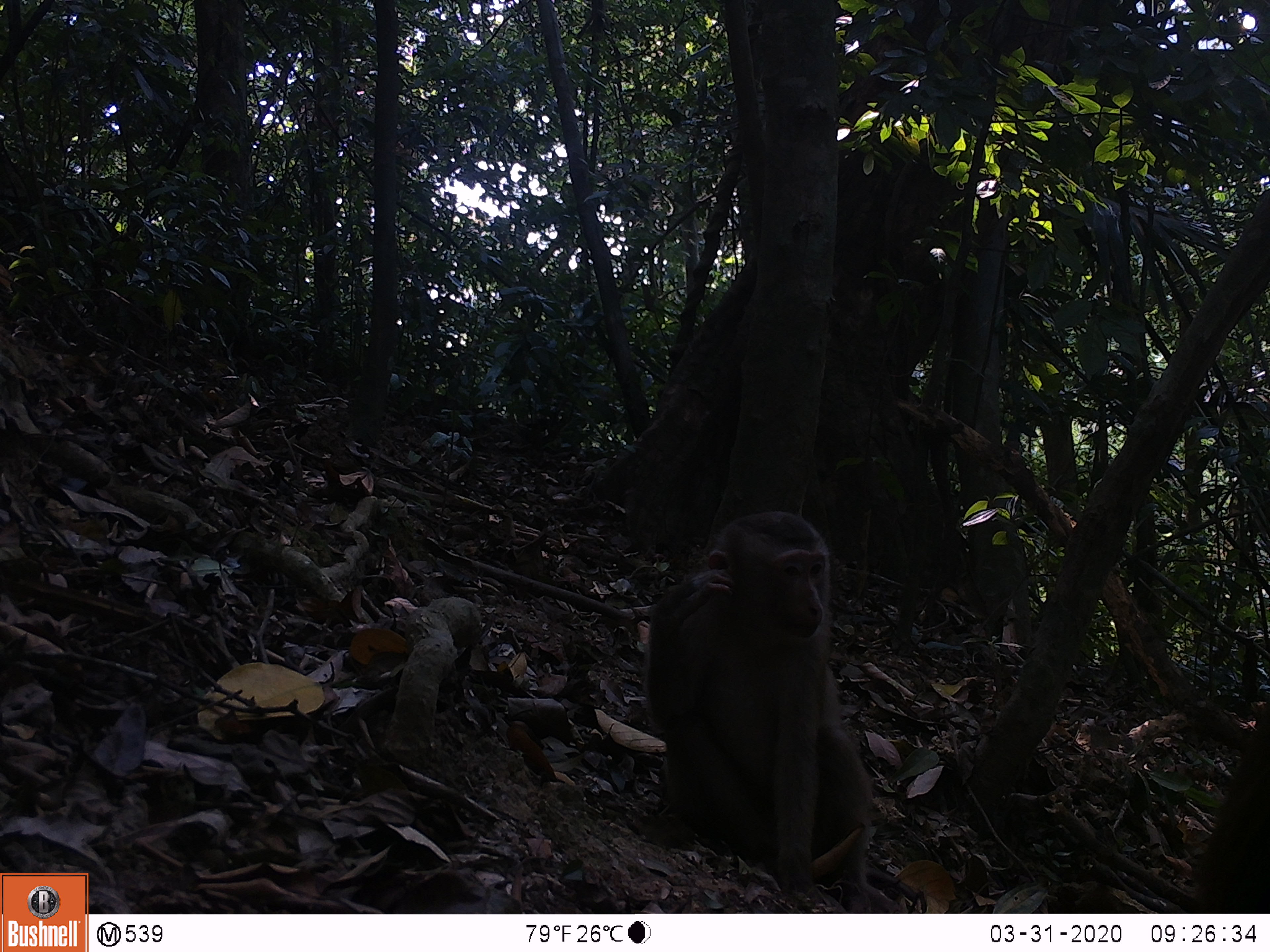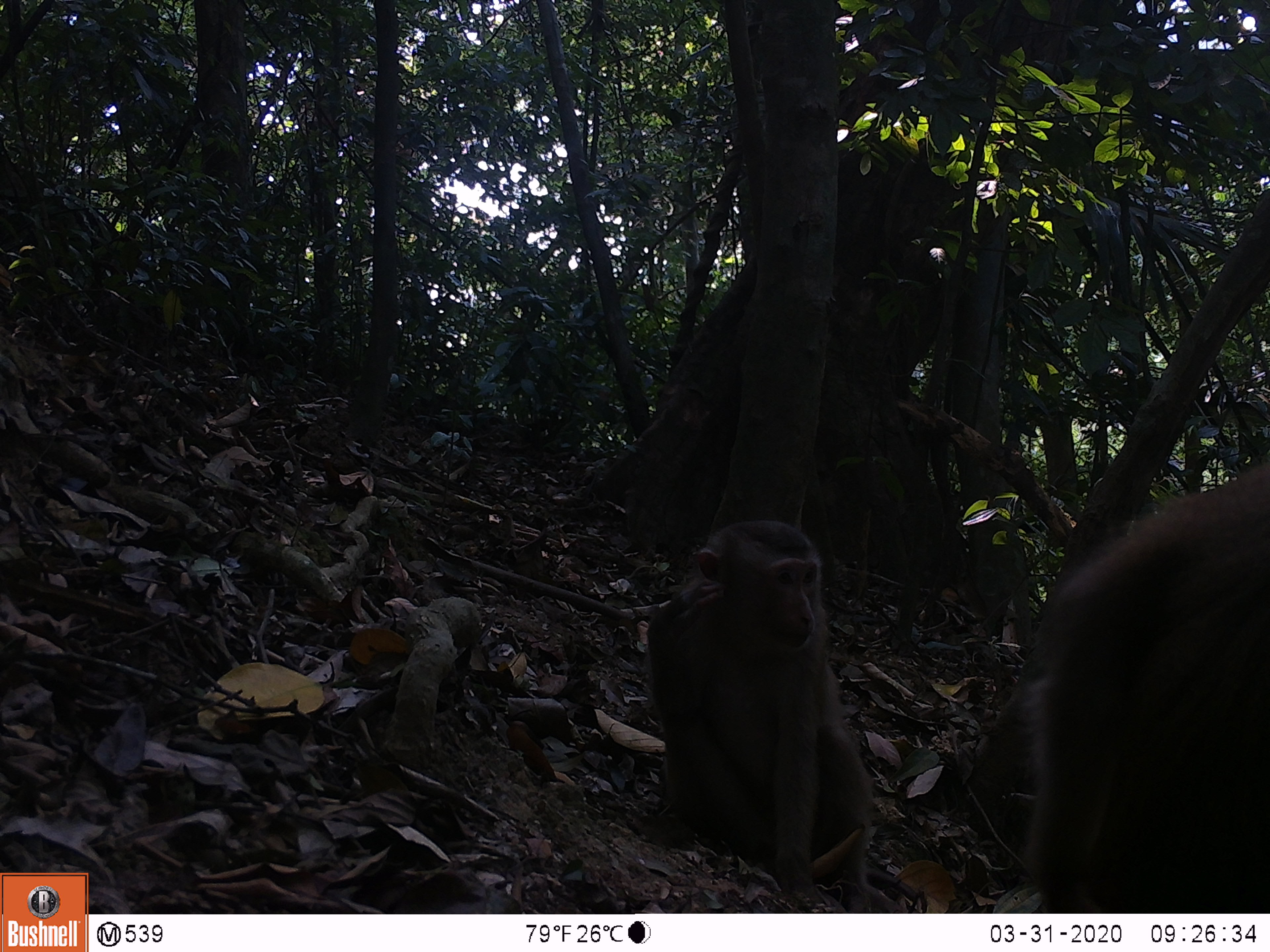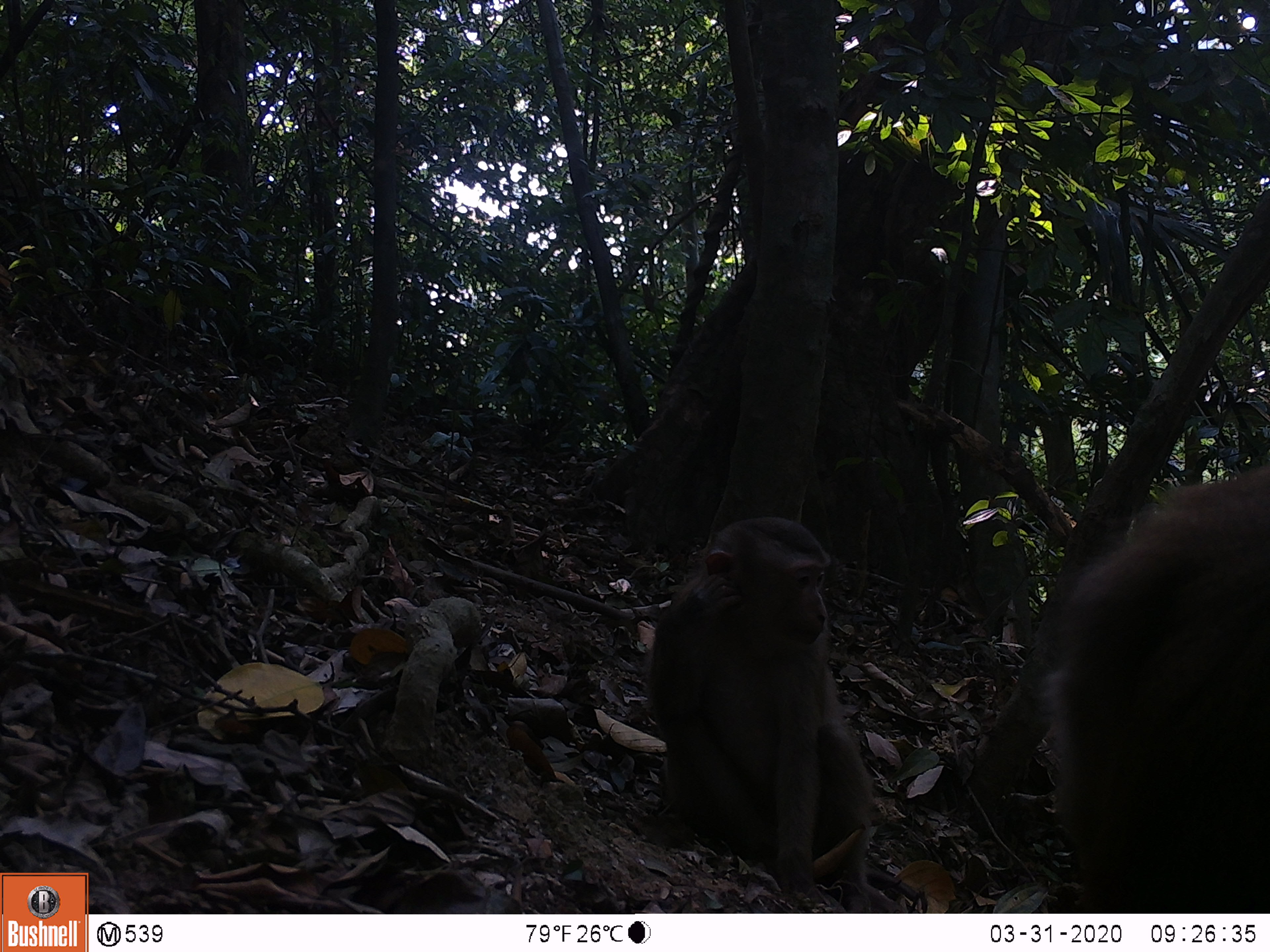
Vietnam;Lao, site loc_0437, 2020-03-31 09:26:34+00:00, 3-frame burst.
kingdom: Animalia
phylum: Chordata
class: Mammalia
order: Primates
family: Cercopithecidae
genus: Macaca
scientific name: Macaca nemestrina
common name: pig-tailed macaque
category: pig tailed macaque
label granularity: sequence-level